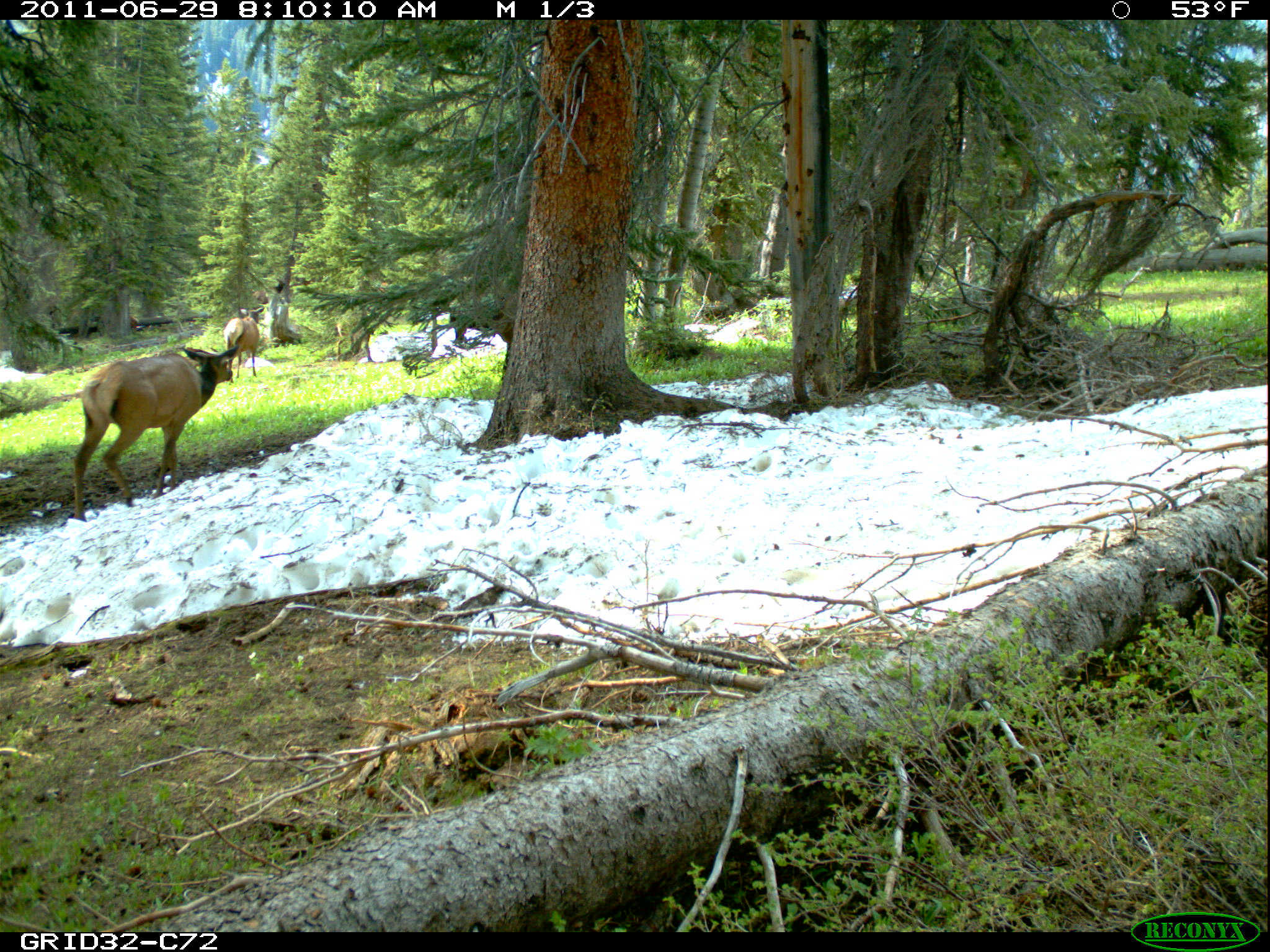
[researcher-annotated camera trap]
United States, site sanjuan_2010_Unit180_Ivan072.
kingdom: Animalia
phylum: Chordata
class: Mammalia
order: Artiodactyla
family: Cervidae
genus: Cervus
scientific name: Cervus elaphus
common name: red deer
Cervus elaphus (red deer).